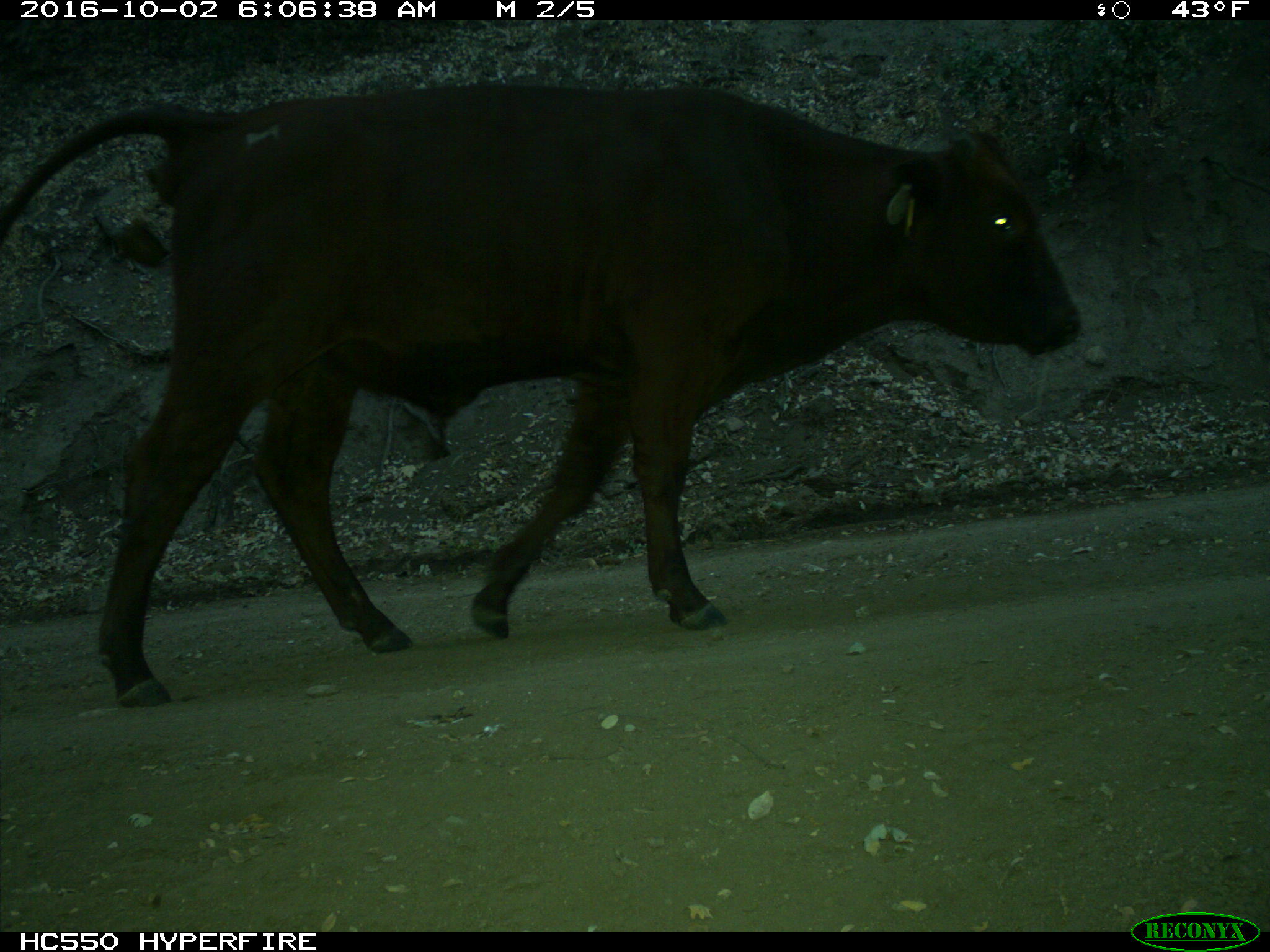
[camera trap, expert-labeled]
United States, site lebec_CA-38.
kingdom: Animalia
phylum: Chordata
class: Mammalia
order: Artiodactyla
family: Bovidae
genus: Bos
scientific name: Bos taurus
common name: domestic cow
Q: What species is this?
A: Bos taurus (domestic cow).